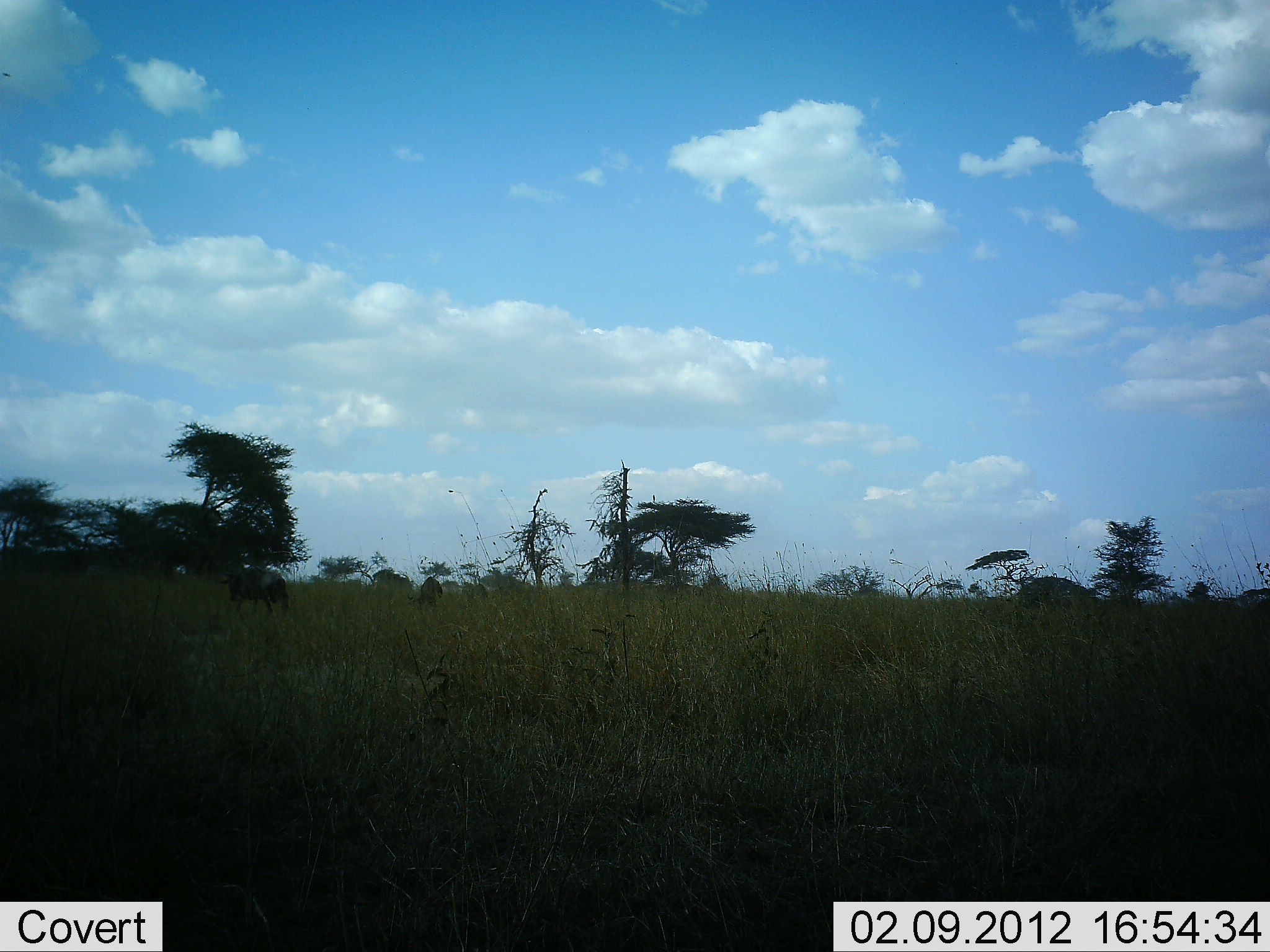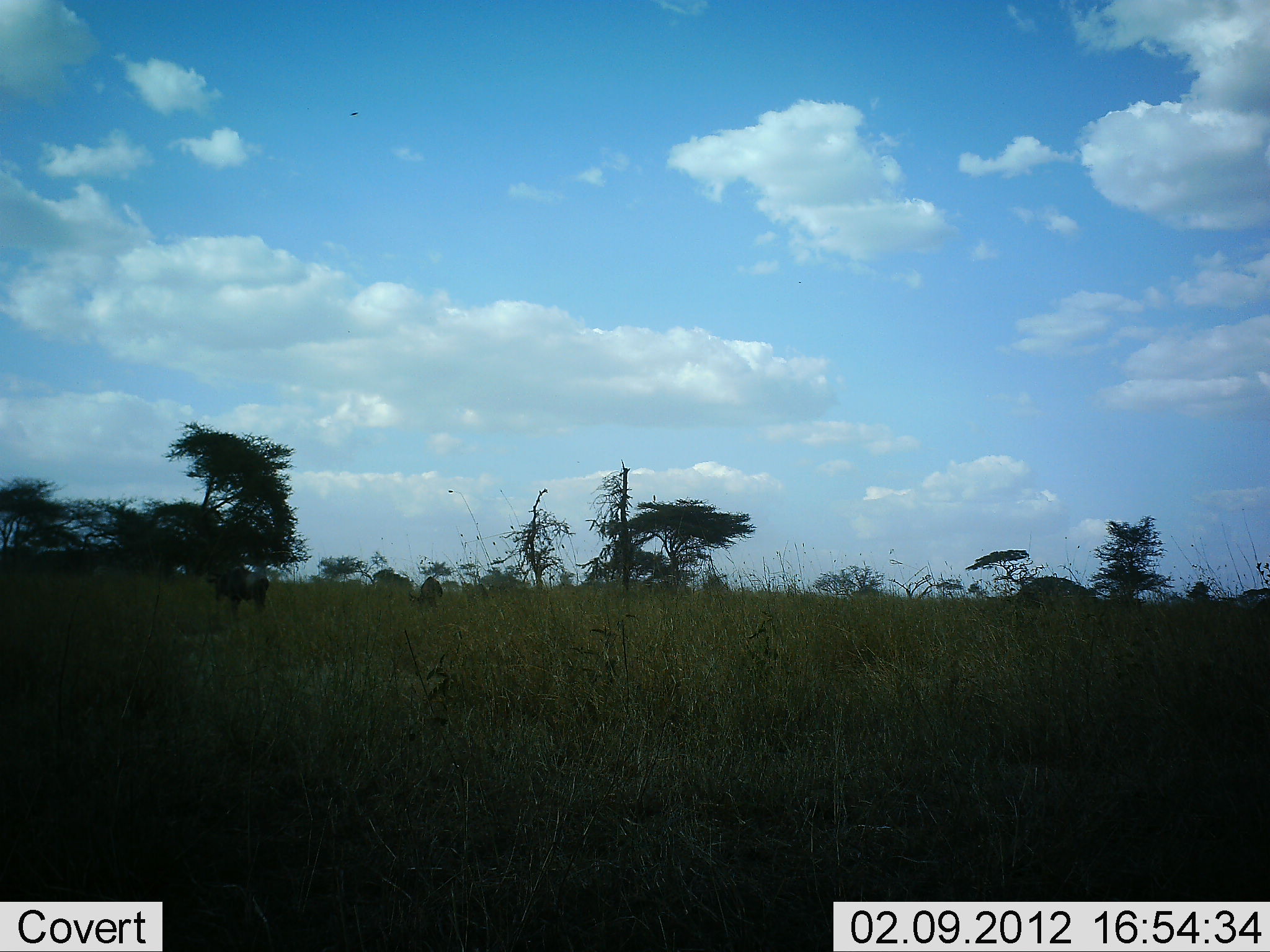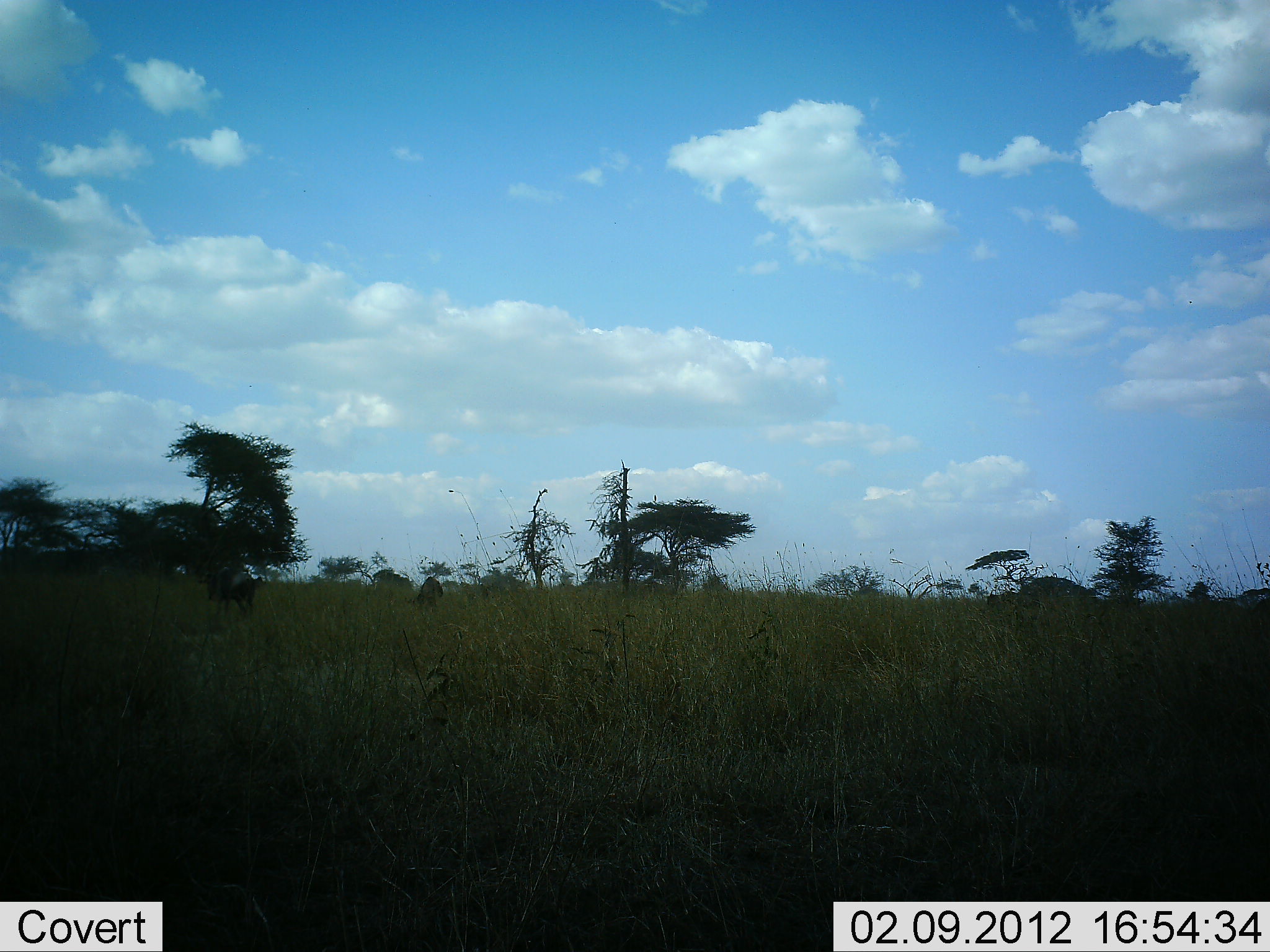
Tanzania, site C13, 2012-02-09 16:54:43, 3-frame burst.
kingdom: Animalia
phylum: Chordata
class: Mammalia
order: Artiodactyla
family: Bovidae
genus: Connochaetes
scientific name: Connochaetes taurinus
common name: blue wildebeest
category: wildebeest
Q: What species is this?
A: Wildebeest (blue wildebeest) (Connochaetes taurinus).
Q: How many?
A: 3.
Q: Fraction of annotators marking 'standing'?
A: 24%.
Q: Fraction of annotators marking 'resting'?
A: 5%.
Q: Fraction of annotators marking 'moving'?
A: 90%.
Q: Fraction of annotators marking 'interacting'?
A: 0%.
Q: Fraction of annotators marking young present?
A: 0%.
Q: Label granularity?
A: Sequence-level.